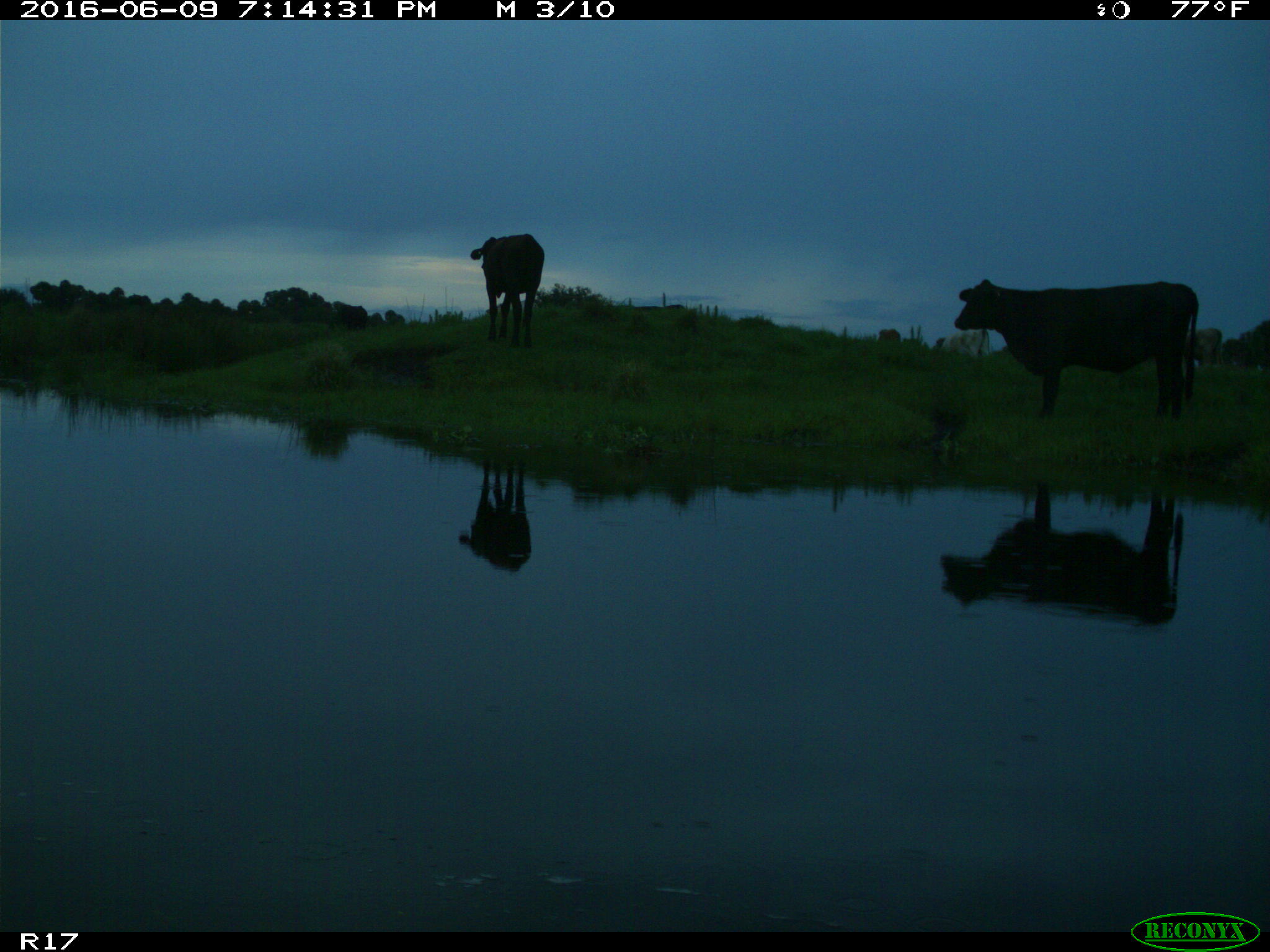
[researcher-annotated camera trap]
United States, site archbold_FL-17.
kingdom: Animalia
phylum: Chordata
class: Mammalia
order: Artiodactyla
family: Bovidae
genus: Bos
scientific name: Bos taurus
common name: domestic cow